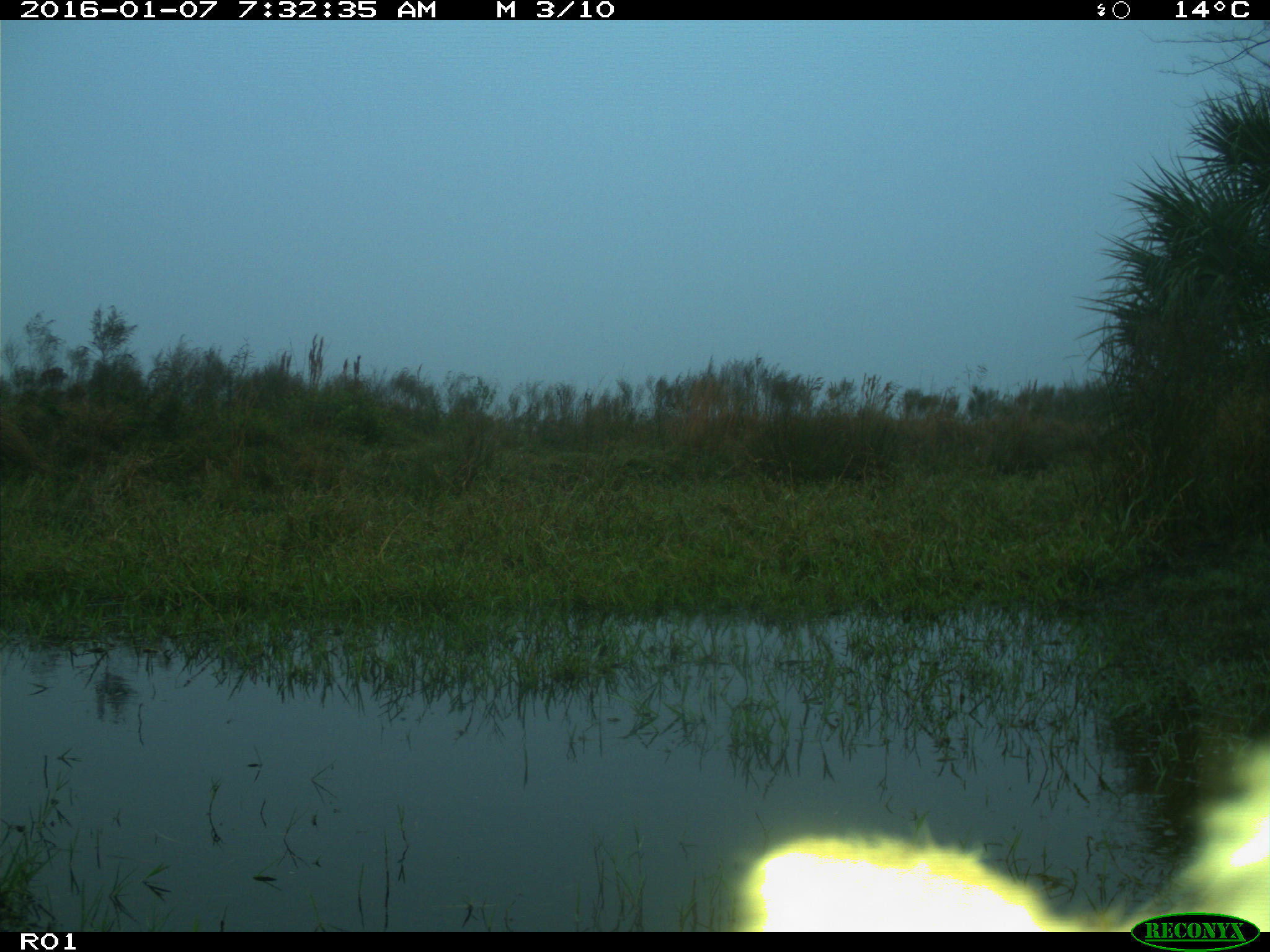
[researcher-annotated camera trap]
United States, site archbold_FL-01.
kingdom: Animalia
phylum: Chordata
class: Mammalia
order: Artiodactyla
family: Bovidae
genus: Bos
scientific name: Bos taurus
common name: domestic cow